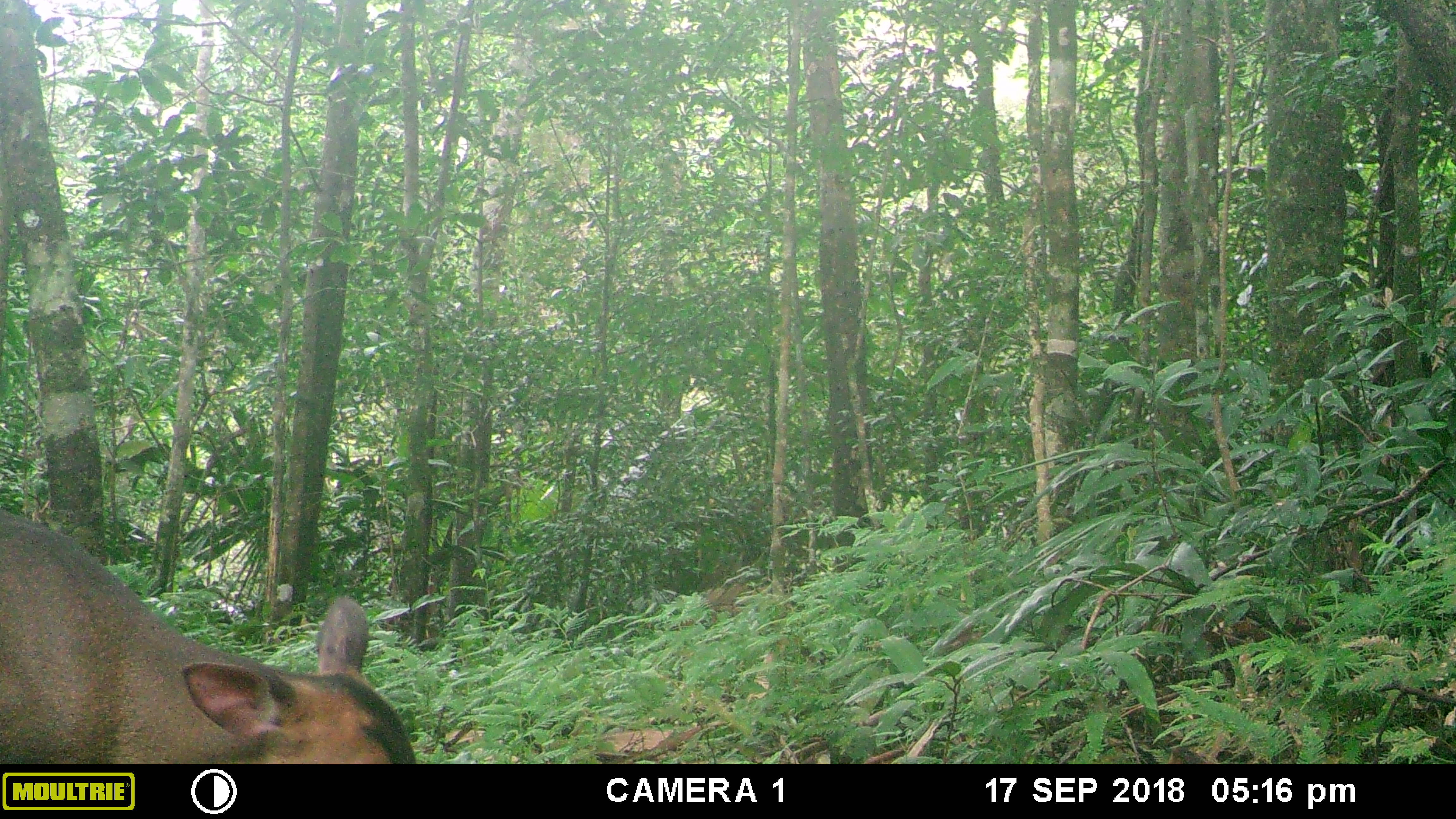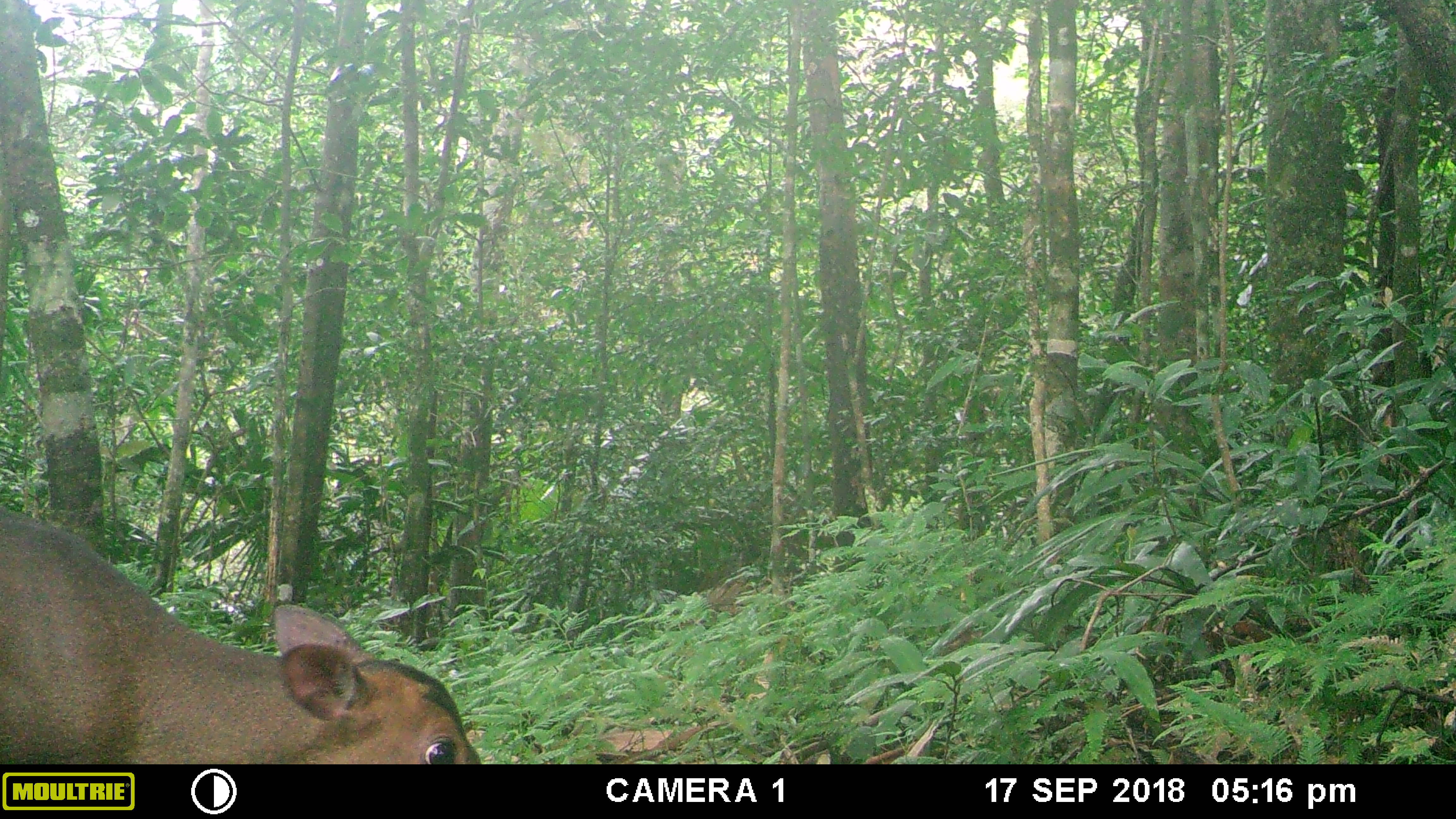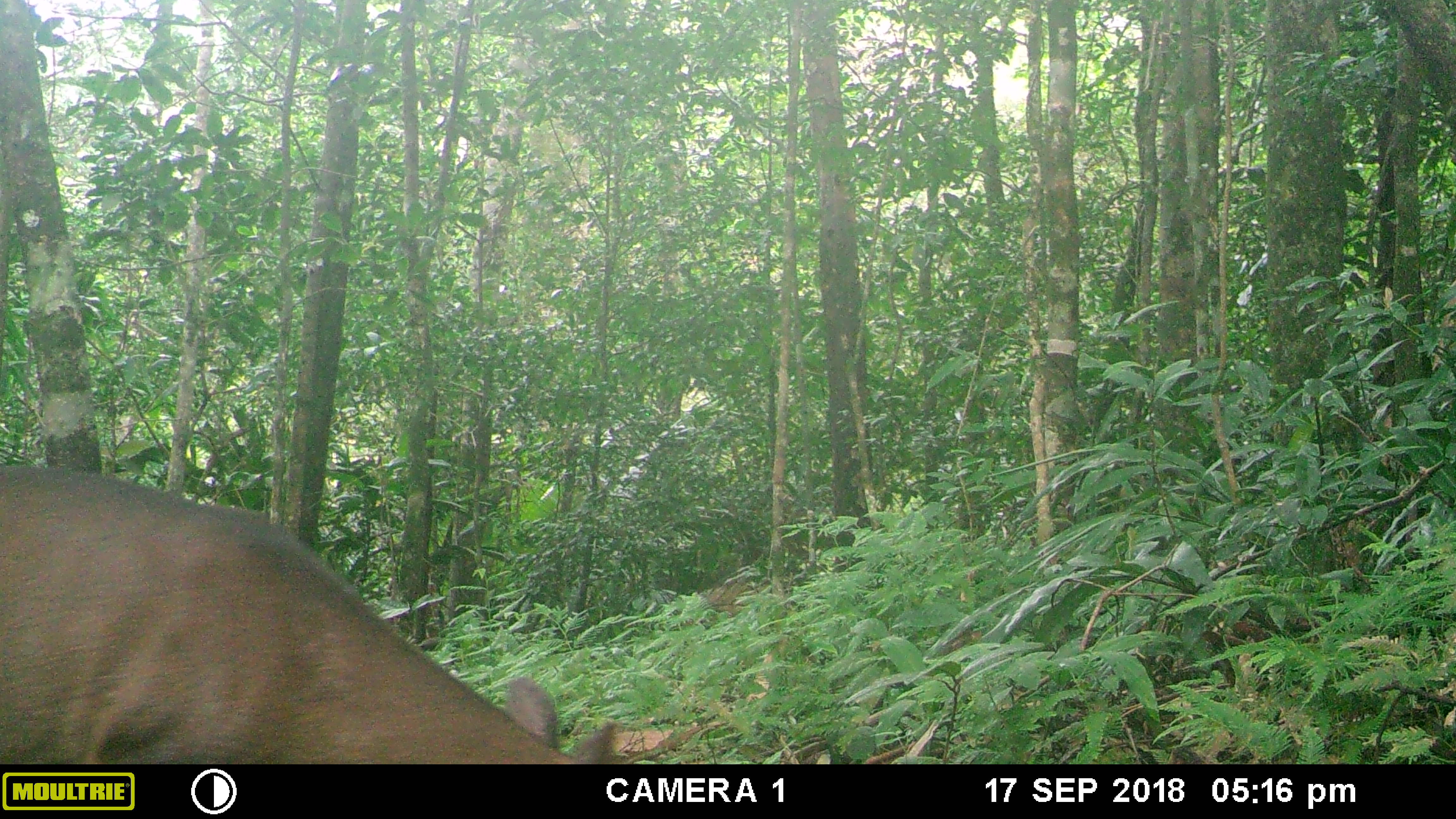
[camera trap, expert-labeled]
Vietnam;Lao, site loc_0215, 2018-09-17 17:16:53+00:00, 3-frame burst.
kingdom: Animalia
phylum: Chordata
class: Mammalia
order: Artiodactyla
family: Cervidae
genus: Muntiacus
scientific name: Muntiacus vuquangensis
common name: large-antlered muntjac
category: large antlered muntjac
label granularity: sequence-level